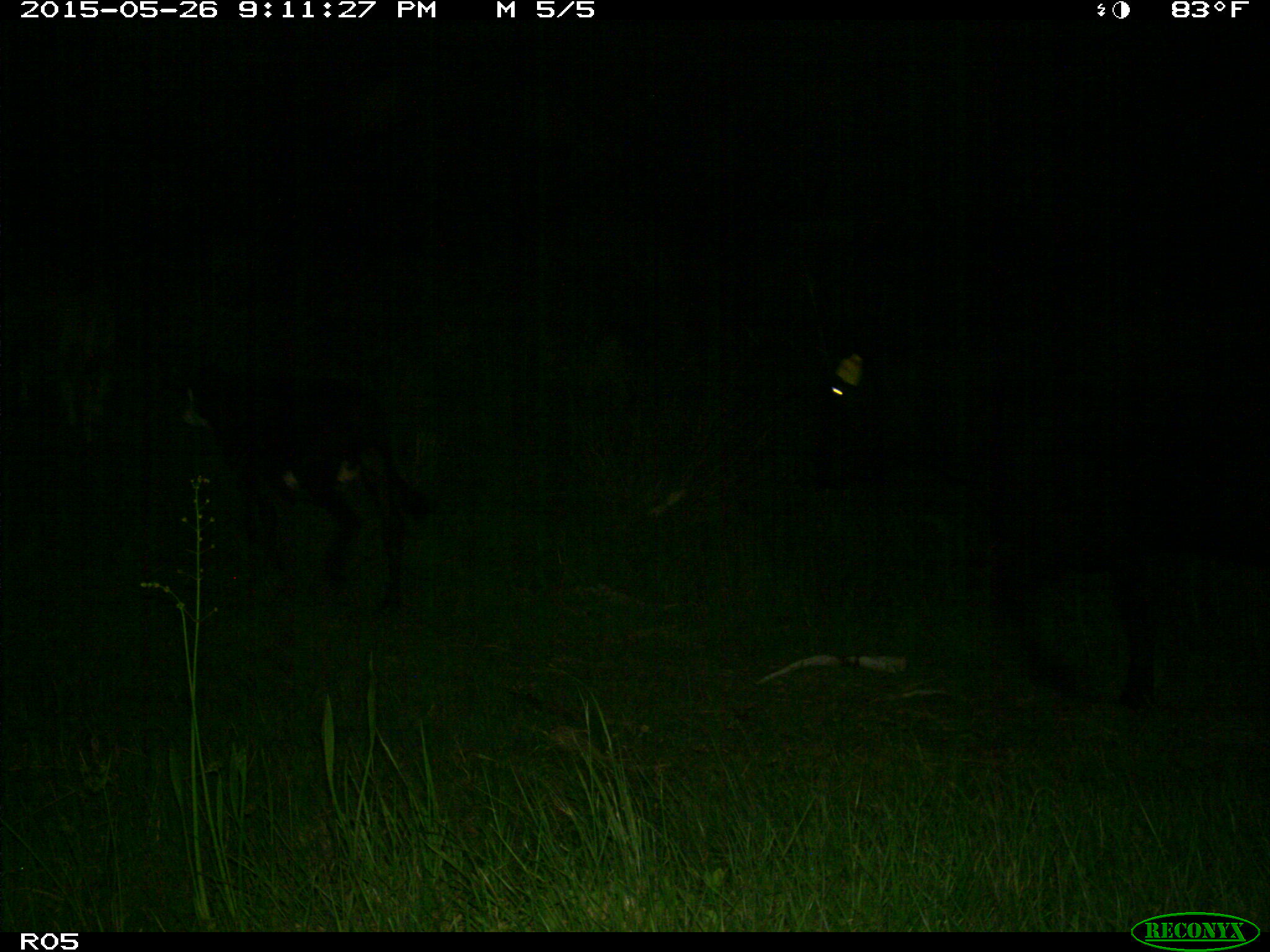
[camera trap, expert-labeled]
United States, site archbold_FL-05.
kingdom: Animalia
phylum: Chordata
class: Mammalia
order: Artiodactyla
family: Bovidae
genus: Bos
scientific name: Bos taurus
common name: domestic cow